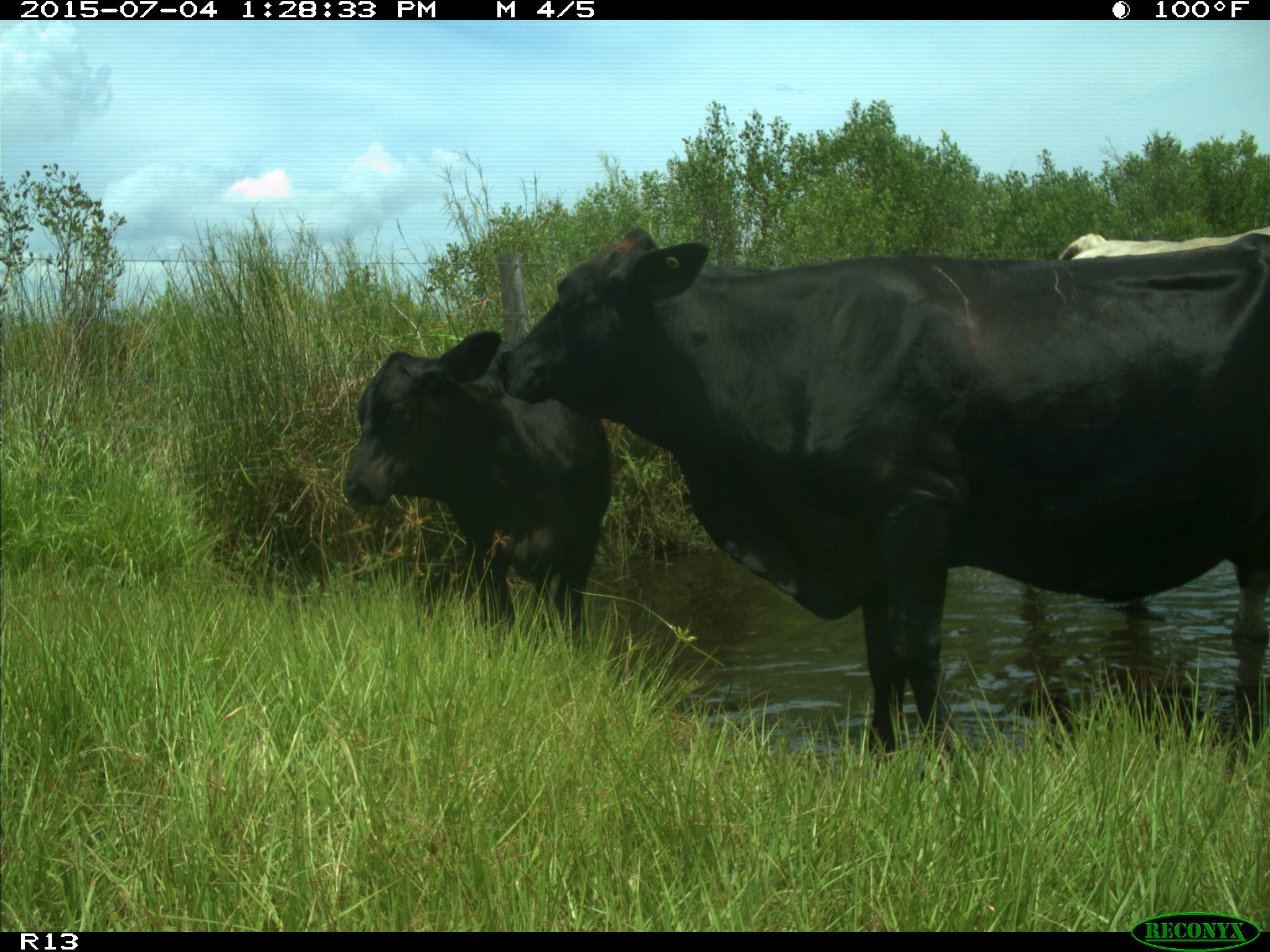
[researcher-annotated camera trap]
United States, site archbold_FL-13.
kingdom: Animalia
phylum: Chordata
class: Mammalia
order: Artiodactyla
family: Bovidae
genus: Bos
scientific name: Bos taurus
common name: domestic cow